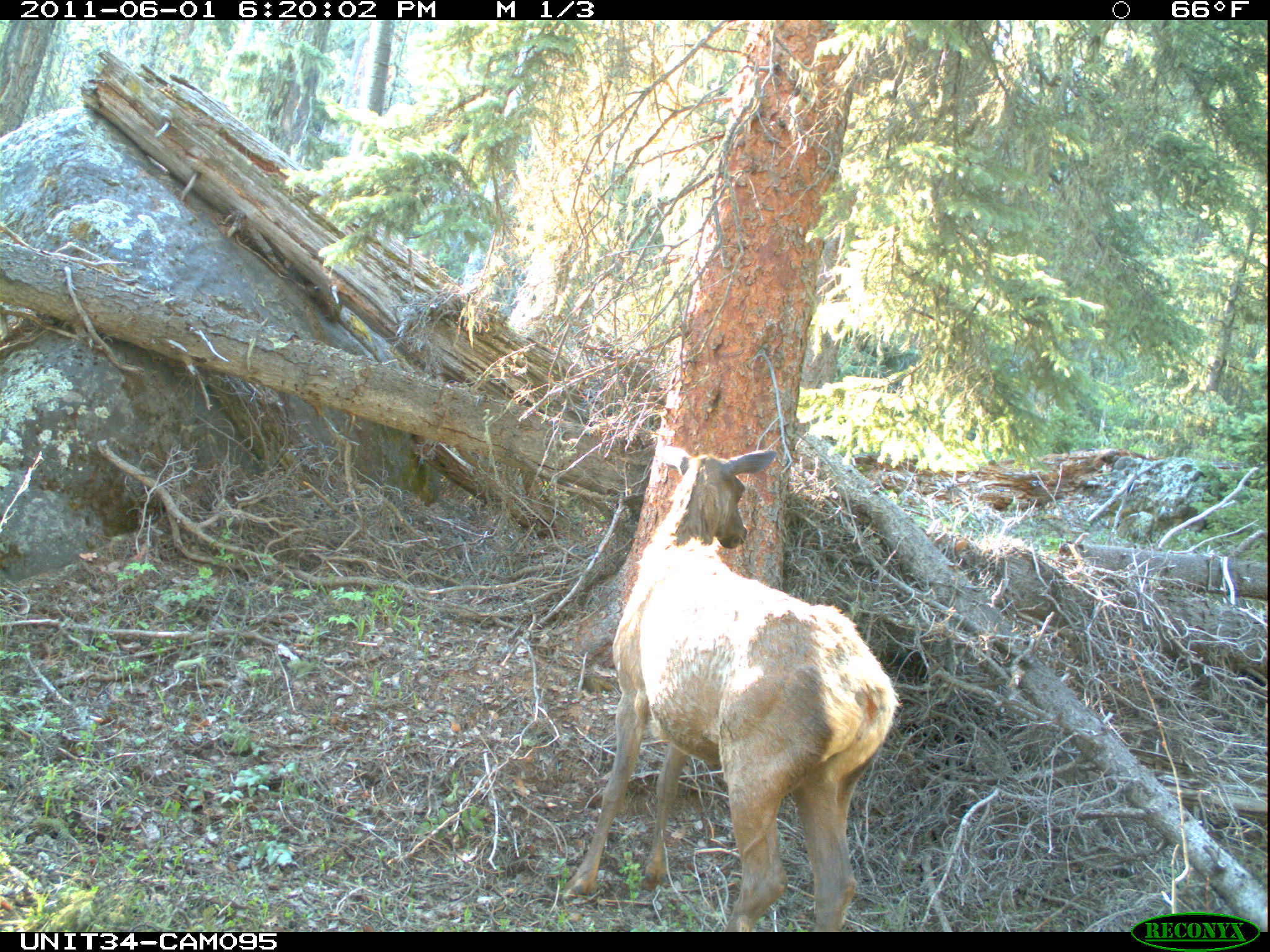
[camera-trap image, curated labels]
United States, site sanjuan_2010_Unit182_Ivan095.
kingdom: Animalia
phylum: Chordata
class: Mammalia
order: Artiodactyla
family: Cervidae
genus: Cervus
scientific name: Cervus elaphus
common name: red deer